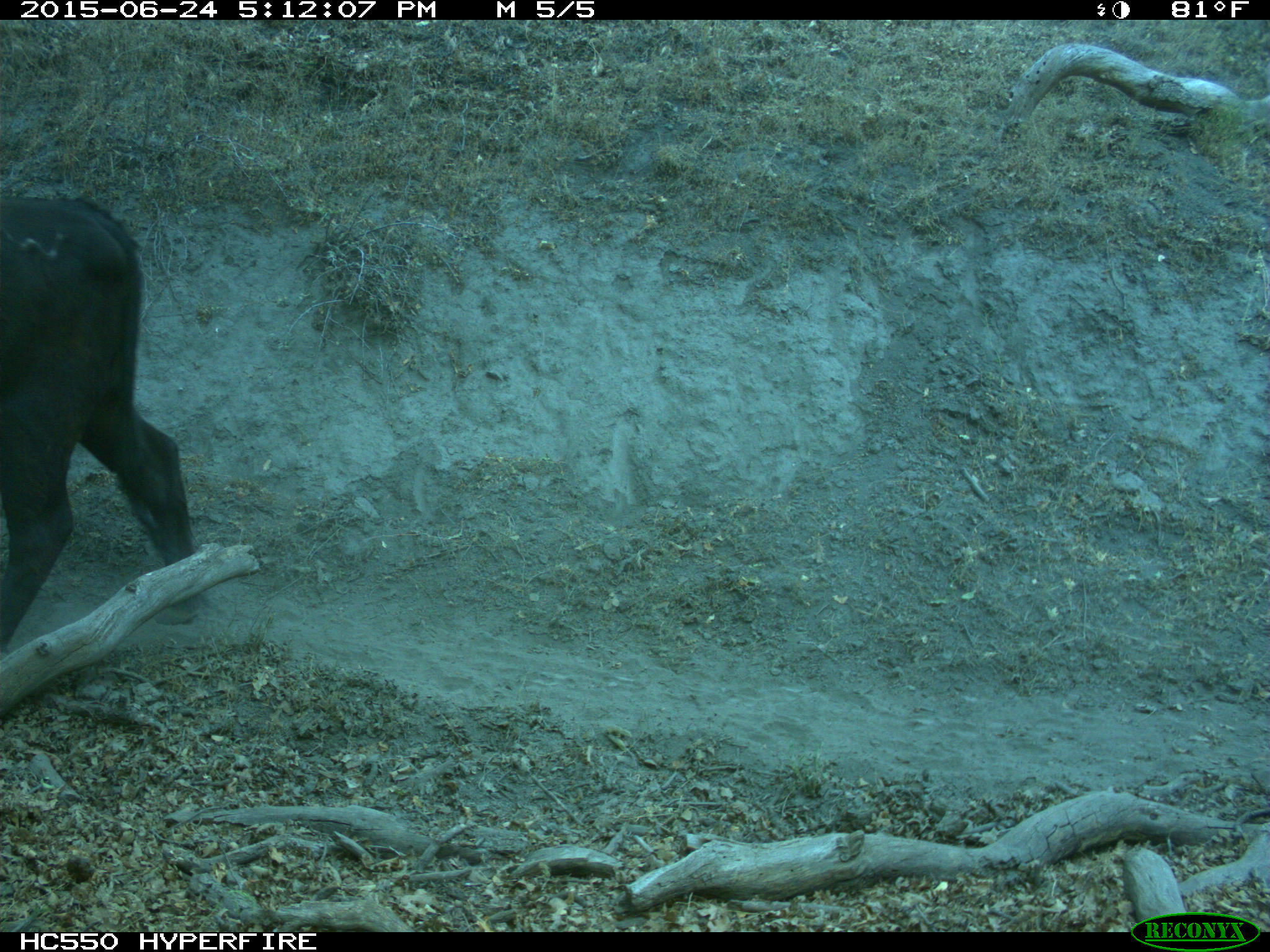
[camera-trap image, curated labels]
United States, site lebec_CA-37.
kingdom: Animalia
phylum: Chordata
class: Mammalia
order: Artiodactyla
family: Bovidae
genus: Bos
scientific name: Bos taurus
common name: domestic cow